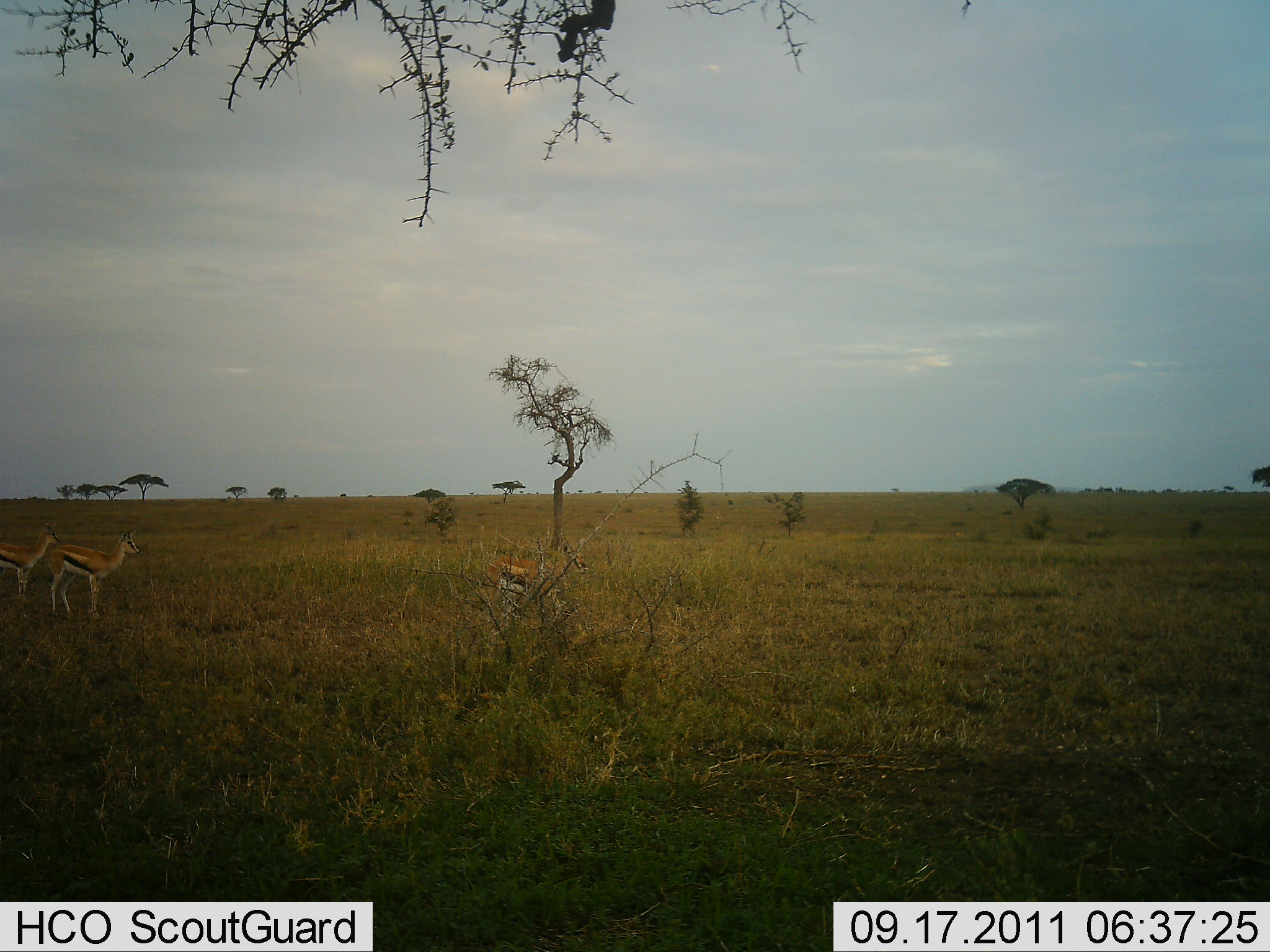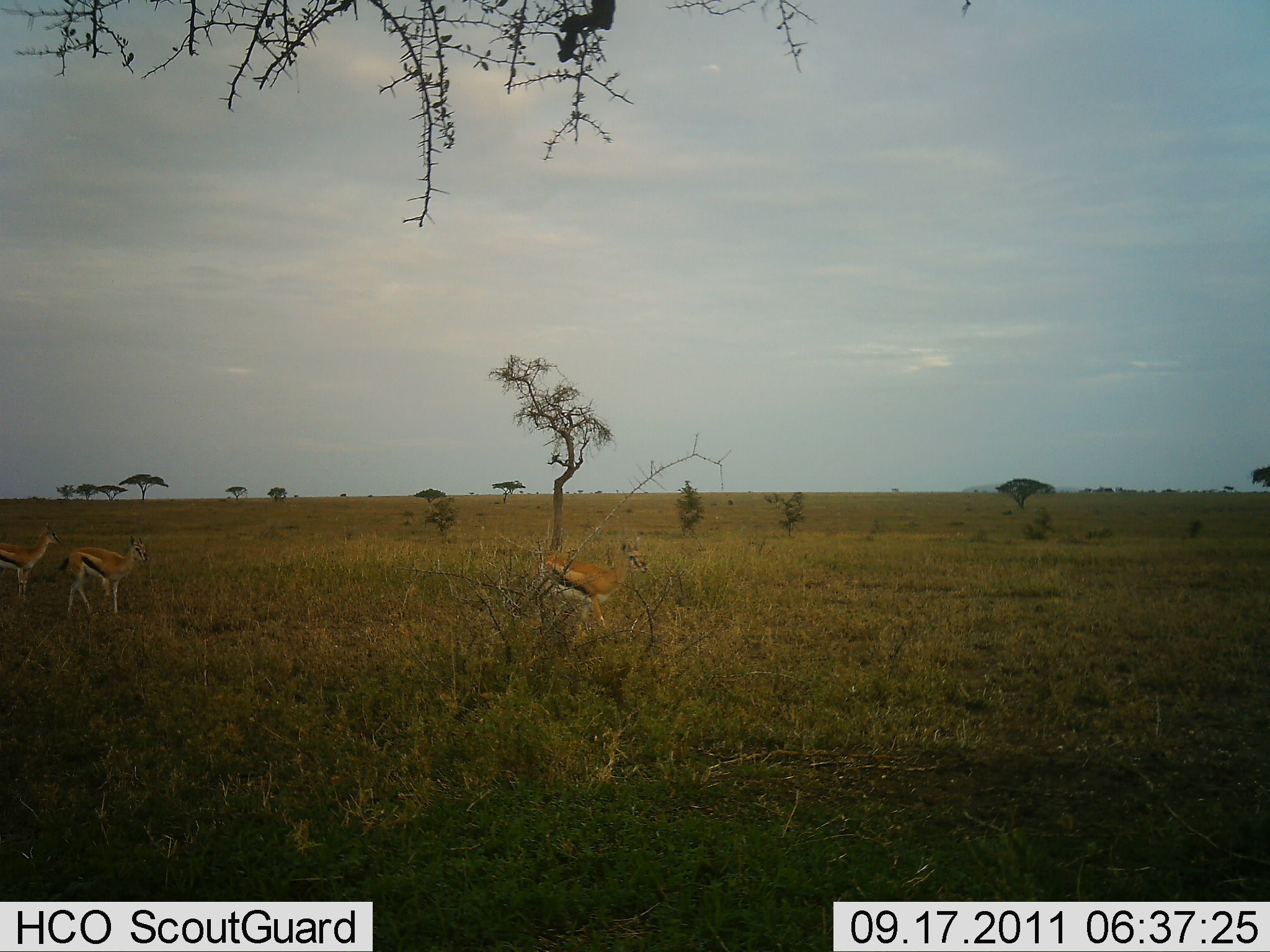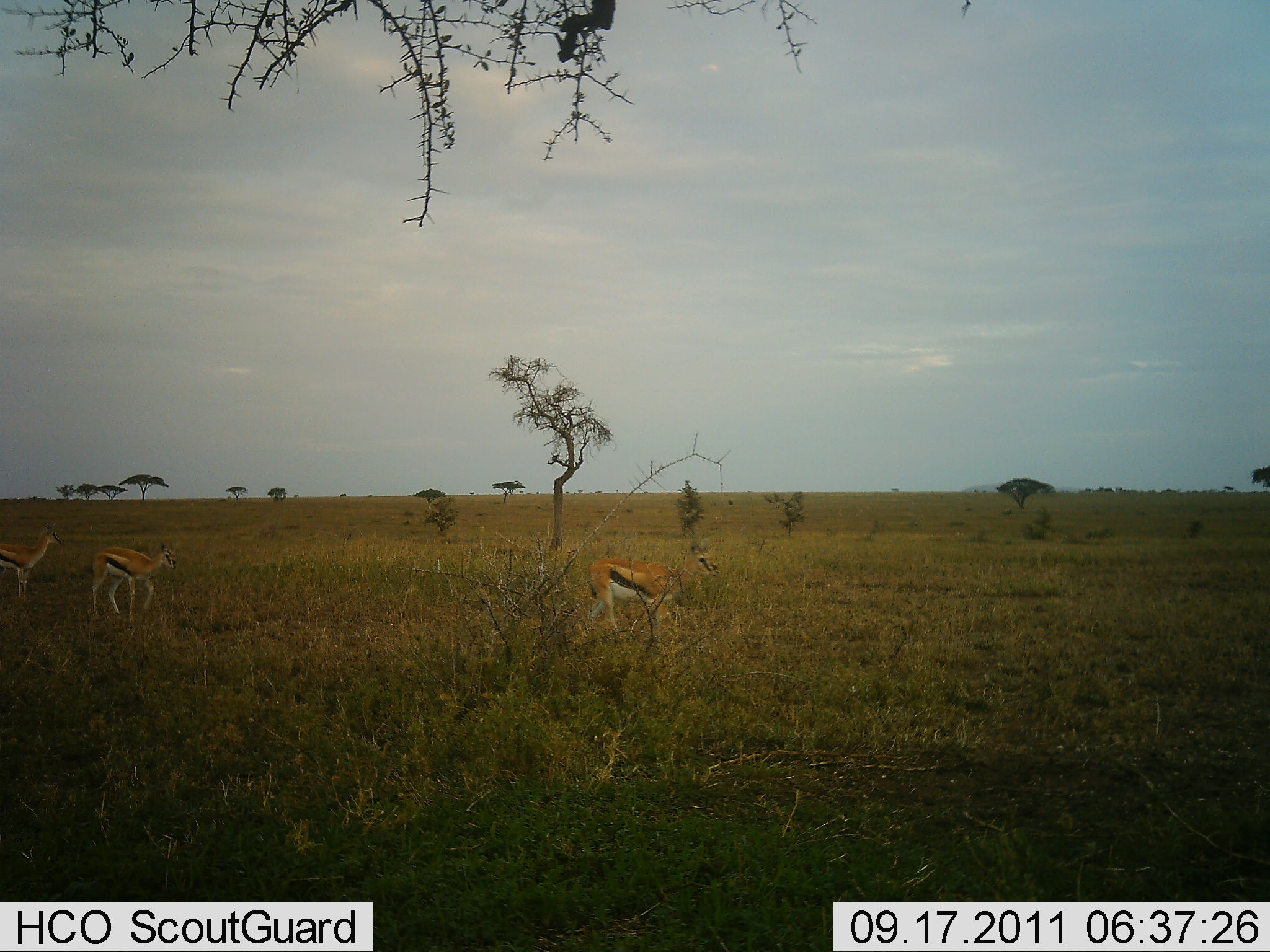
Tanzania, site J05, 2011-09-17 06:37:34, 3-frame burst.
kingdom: Animalia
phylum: Chordata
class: Mammalia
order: Artiodactyla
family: Bovidae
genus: Eudorcas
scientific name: Eudorcas thomsonii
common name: thomson's gazelle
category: gazellethomsons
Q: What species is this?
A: Gazellethomsons (thomson's gazelle) (Eudorcas thomsonii).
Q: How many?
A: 3.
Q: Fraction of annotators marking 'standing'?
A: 55%.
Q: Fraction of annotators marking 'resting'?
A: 0%.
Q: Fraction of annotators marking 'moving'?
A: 82%.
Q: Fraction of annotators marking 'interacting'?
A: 0%.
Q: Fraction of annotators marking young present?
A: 0%.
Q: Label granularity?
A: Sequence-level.